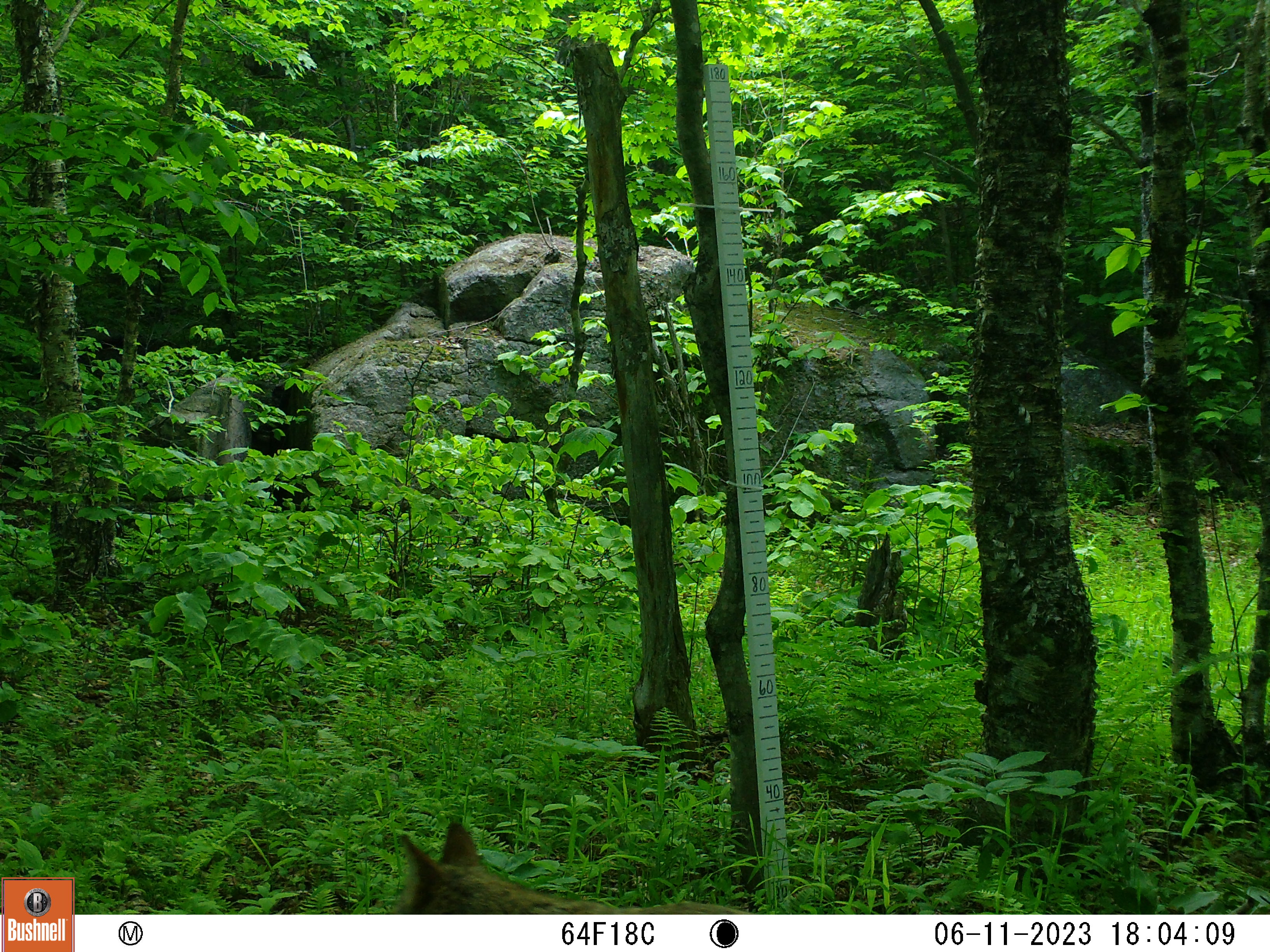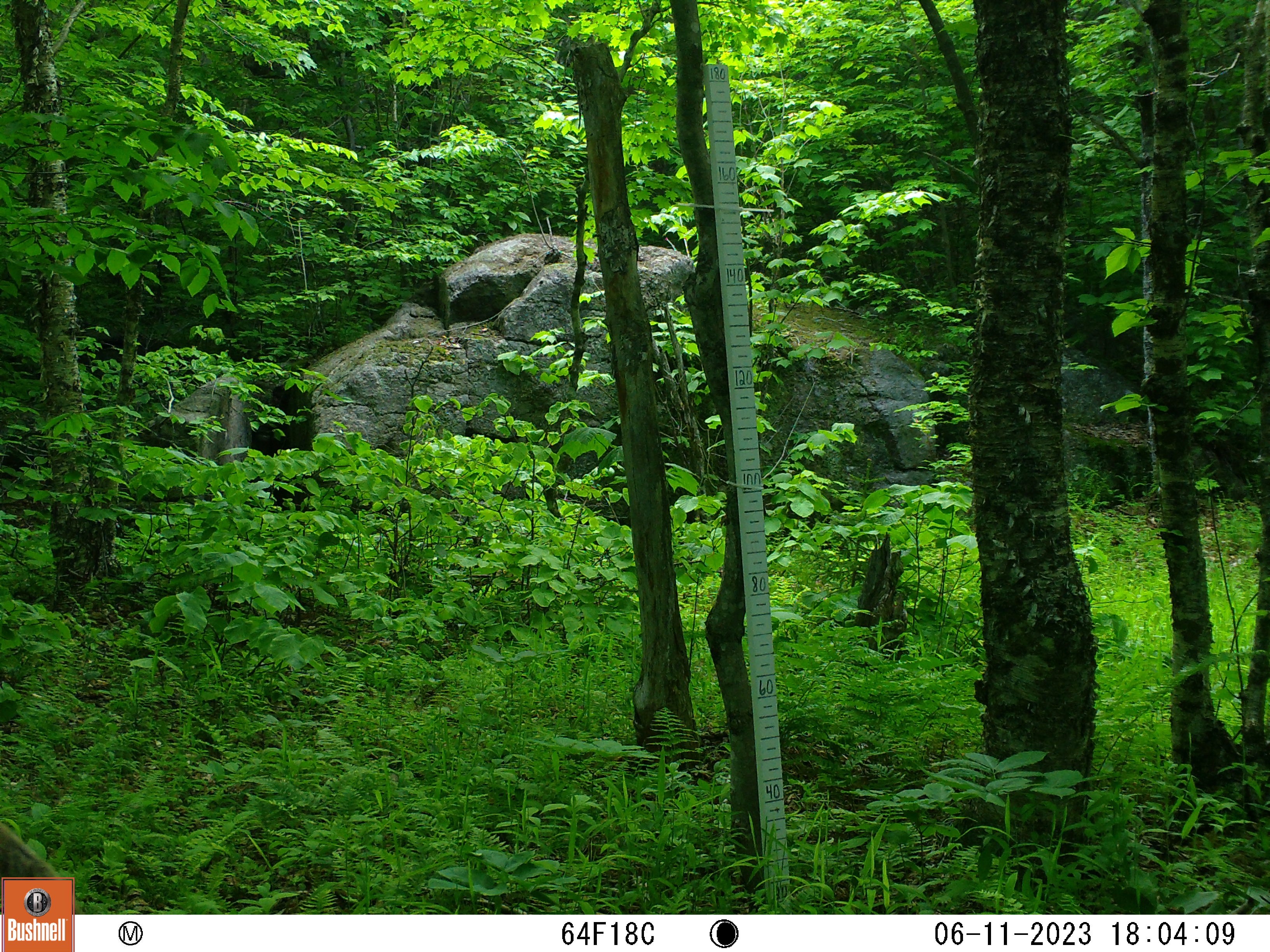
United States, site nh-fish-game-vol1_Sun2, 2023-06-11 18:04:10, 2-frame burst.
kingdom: Animalia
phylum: Chordata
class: Mammalia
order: Carnivora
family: Canidae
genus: Canis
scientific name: Canis latrans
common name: coyote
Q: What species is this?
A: Coyote (Canis latrans).